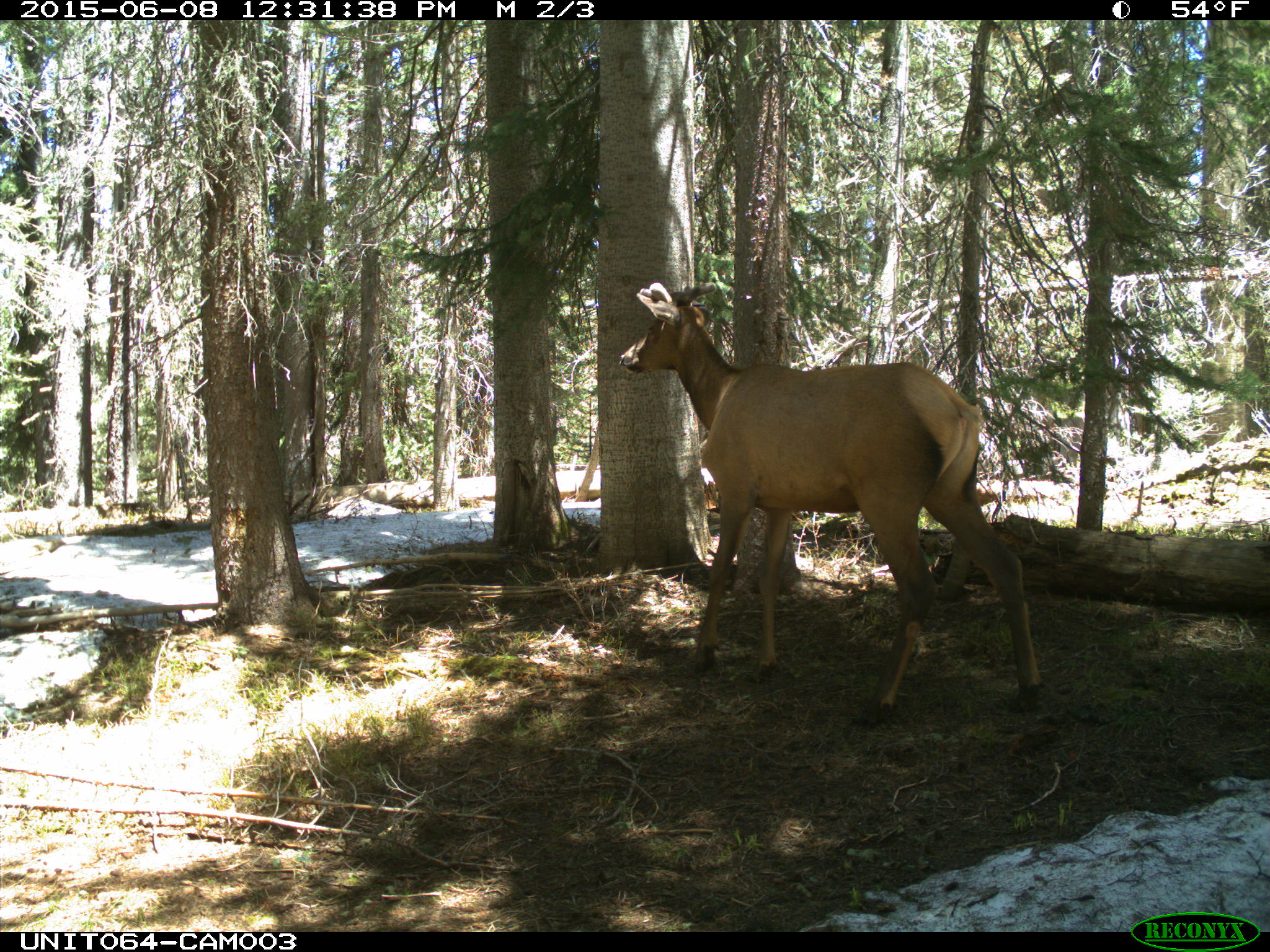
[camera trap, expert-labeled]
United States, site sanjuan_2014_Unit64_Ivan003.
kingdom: Animalia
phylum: Chordata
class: Mammalia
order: Artiodactyla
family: Cervidae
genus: Cervus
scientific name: Cervus elaphus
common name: red deer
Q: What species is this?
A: Cervus elaphus (red deer).